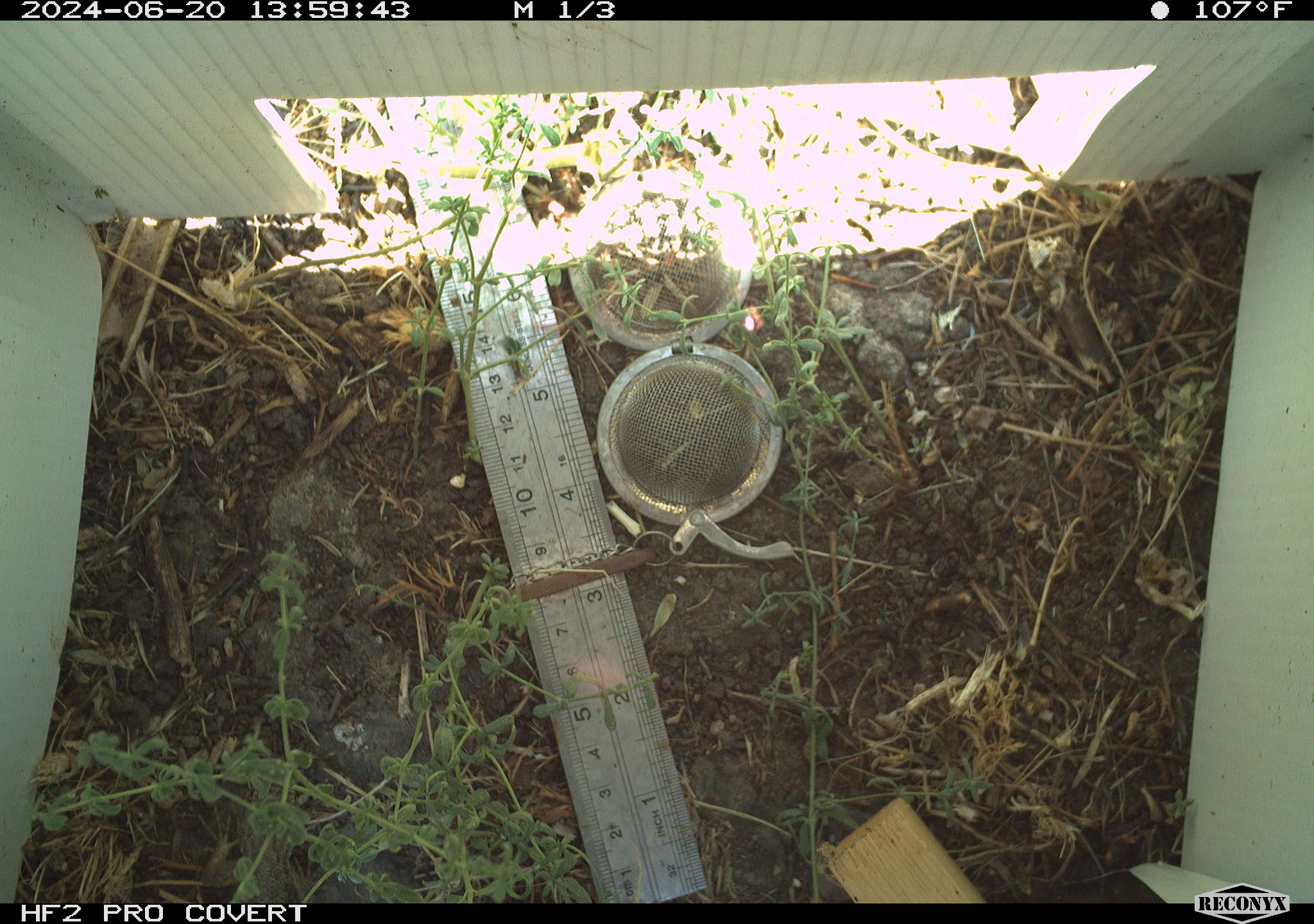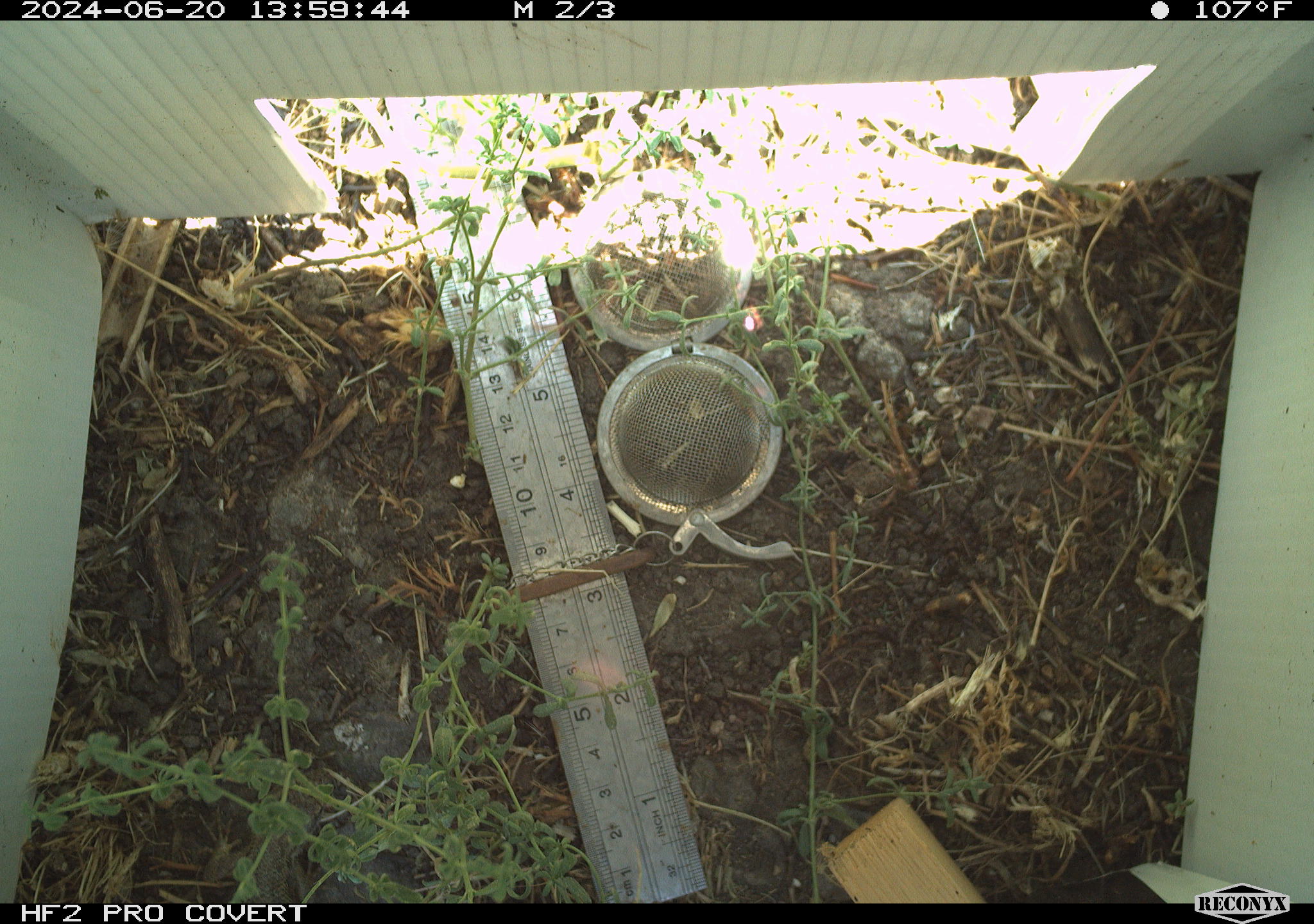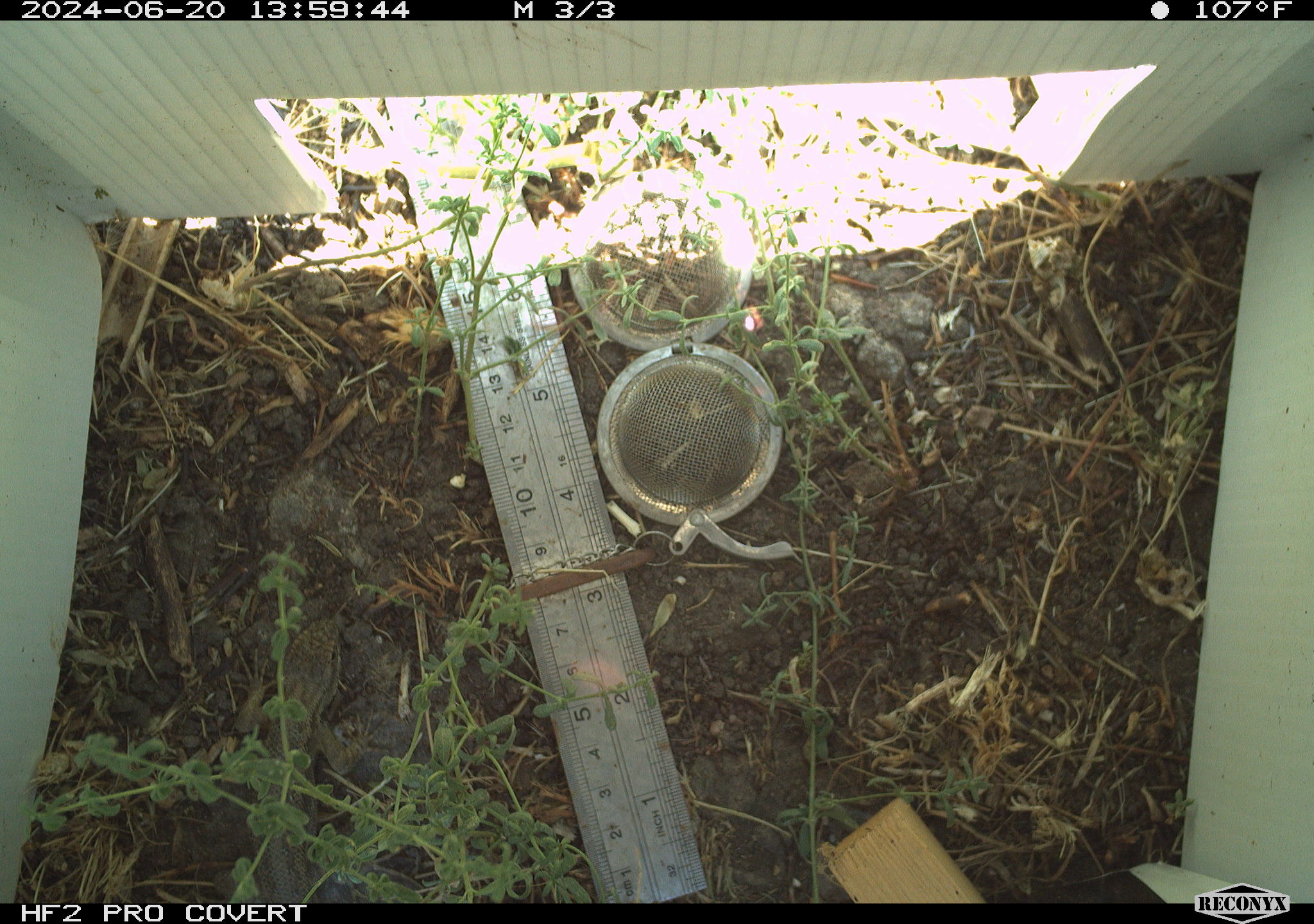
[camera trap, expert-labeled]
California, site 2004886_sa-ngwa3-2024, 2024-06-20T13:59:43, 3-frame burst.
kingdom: Animalia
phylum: Chordata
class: Reptilia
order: Squamata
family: Phrynosomatidae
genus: Sceloporus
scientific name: Sceloporus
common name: spiny lizards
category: sceloporus species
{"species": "sceloporus species (spiny lizards) (Sceloporus)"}